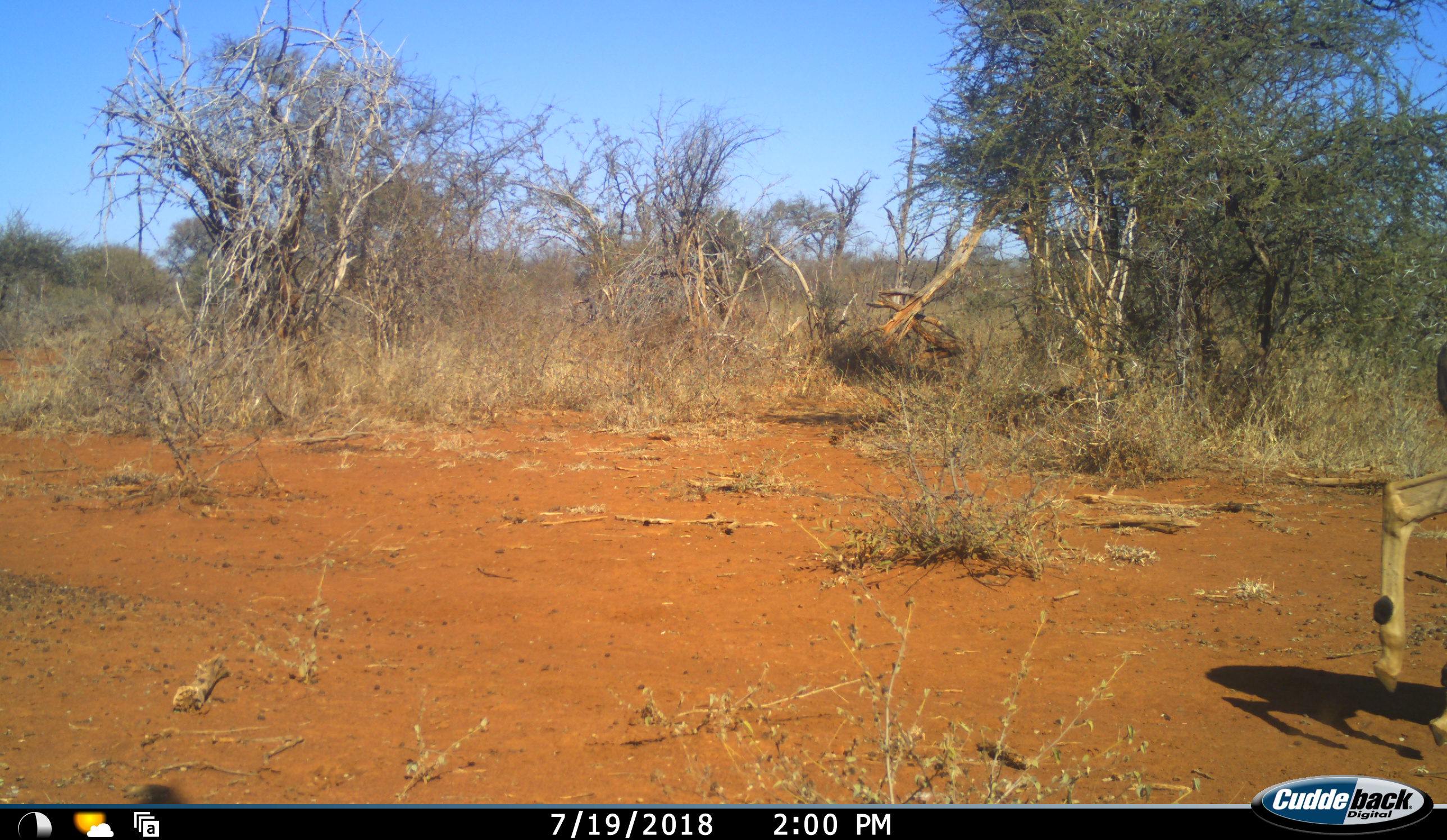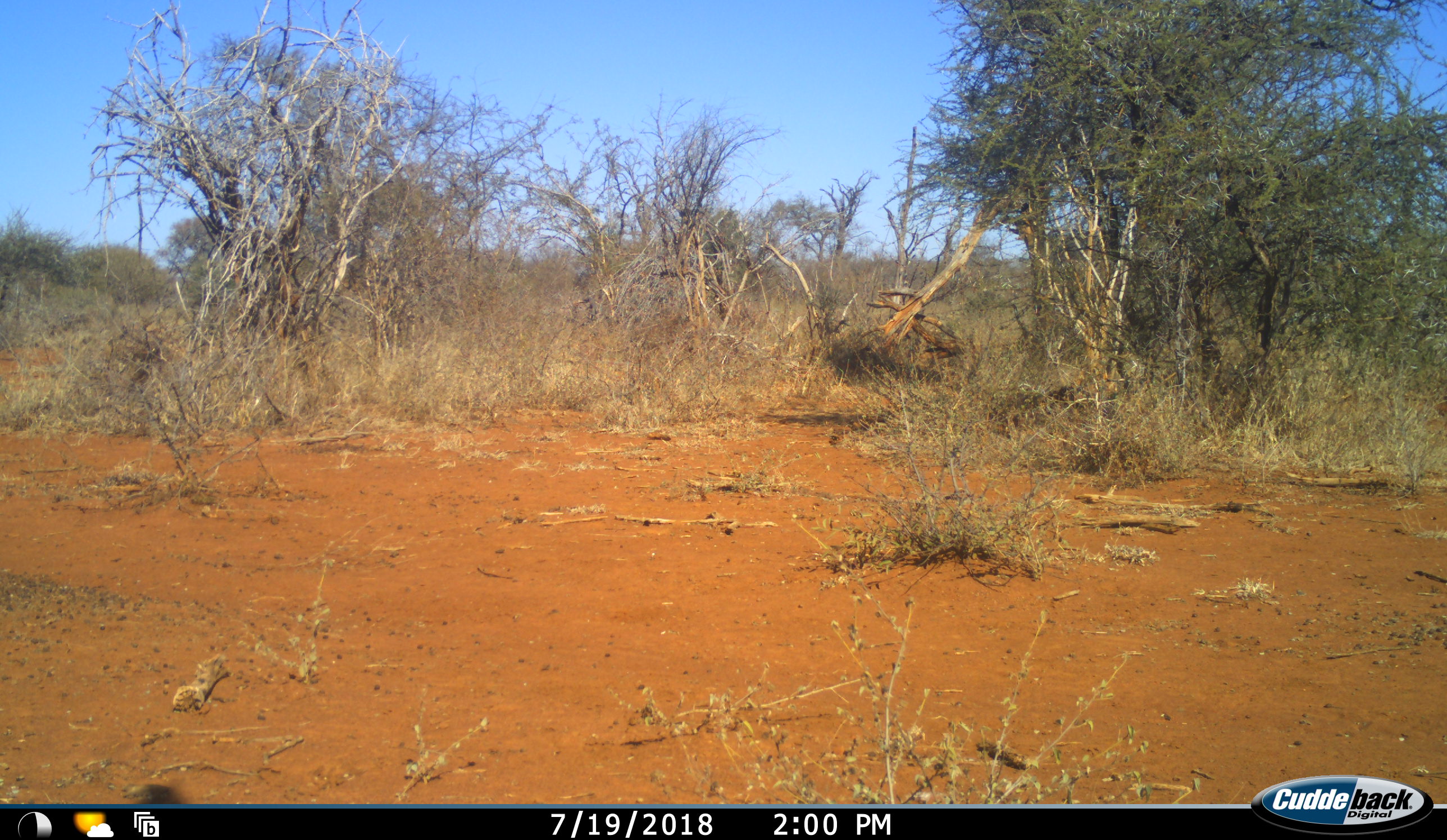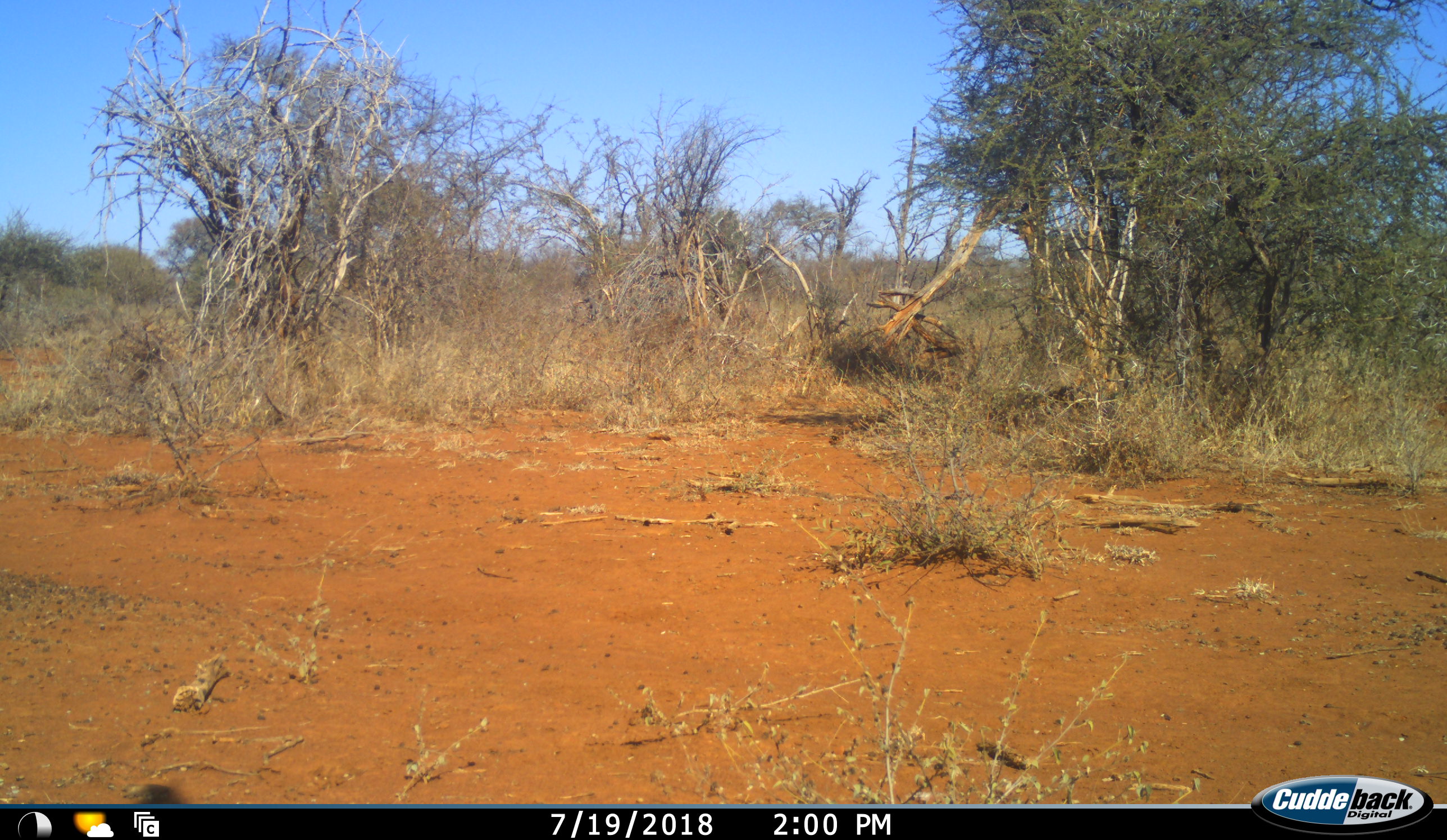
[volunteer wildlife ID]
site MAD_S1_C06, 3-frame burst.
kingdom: Animalia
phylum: Chordata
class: Mammalia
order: Artiodactyla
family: Bovidae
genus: Aepyceros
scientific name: Aepyceros melampus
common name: impala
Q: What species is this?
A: Impala (Aepyceros melampus).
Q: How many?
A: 1.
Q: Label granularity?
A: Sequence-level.